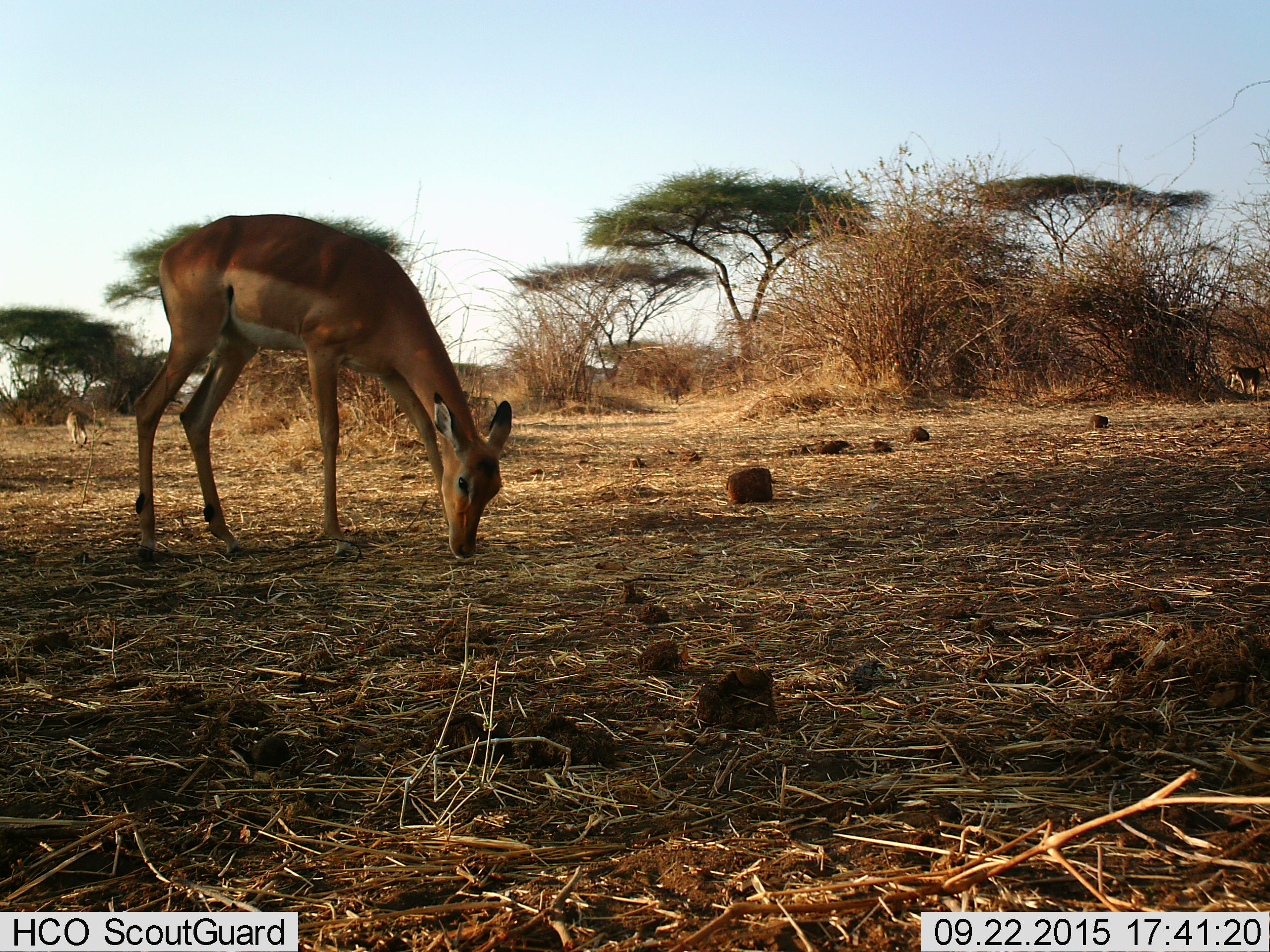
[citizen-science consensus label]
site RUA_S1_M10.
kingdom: Animalia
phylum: Chordata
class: Mammalia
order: Primates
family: Cercopithecidae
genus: Papio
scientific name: Papio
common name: baboon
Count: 2.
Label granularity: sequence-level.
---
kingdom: Animalia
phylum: Chordata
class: Mammalia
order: Artiodactyla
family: Bovidae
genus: Aepyceros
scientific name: Aepyceros melampus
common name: impala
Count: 1.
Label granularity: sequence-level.